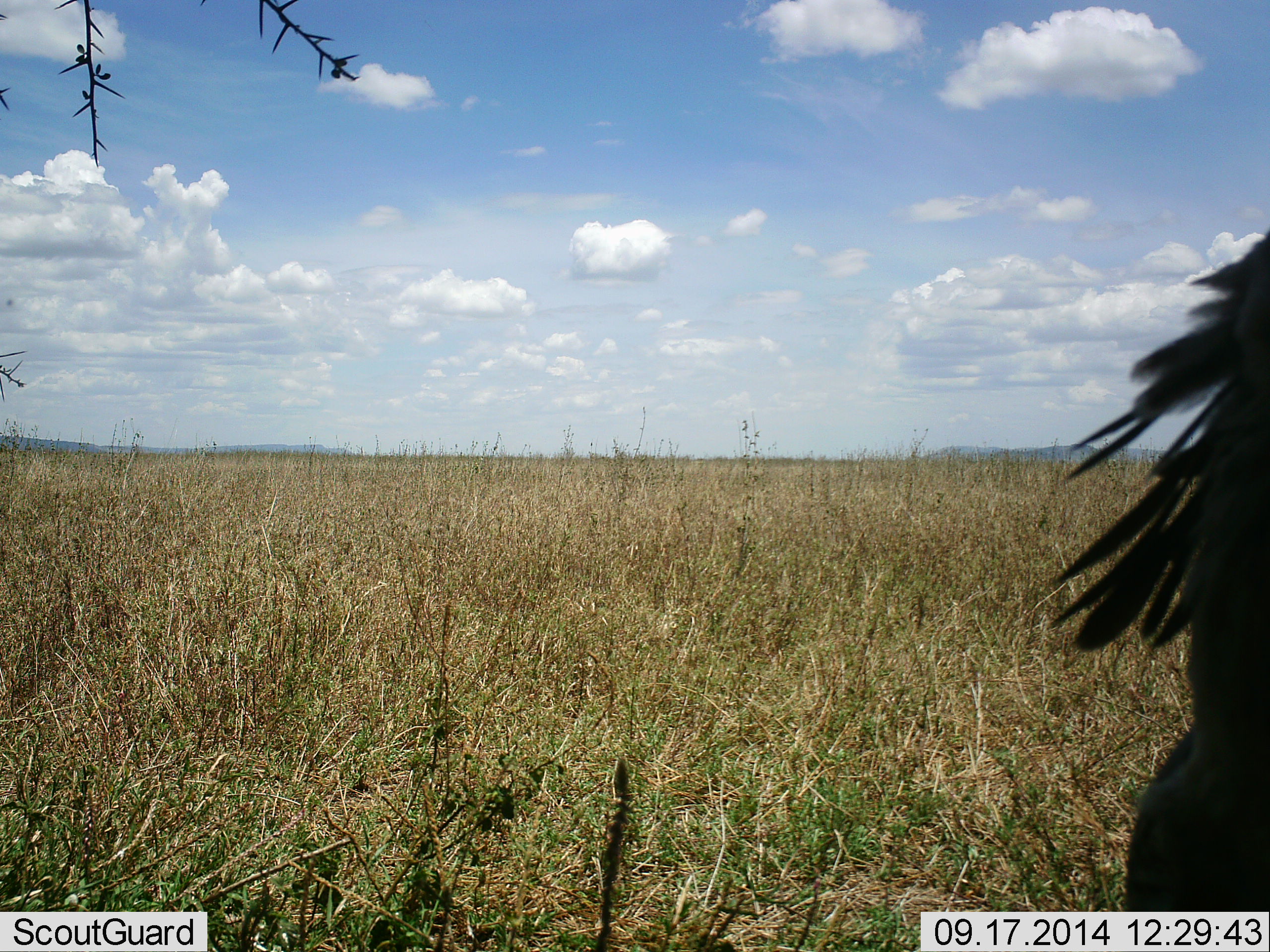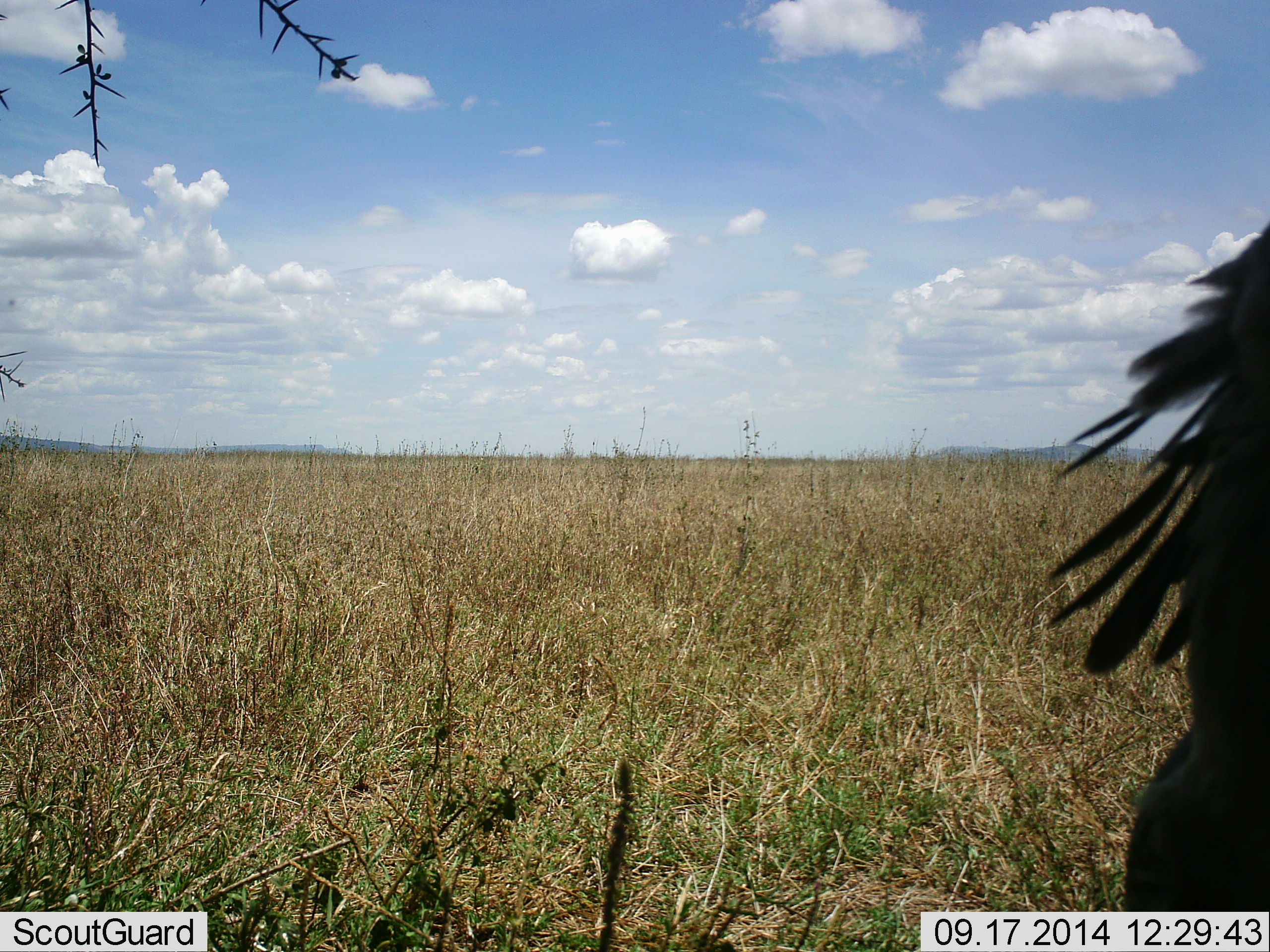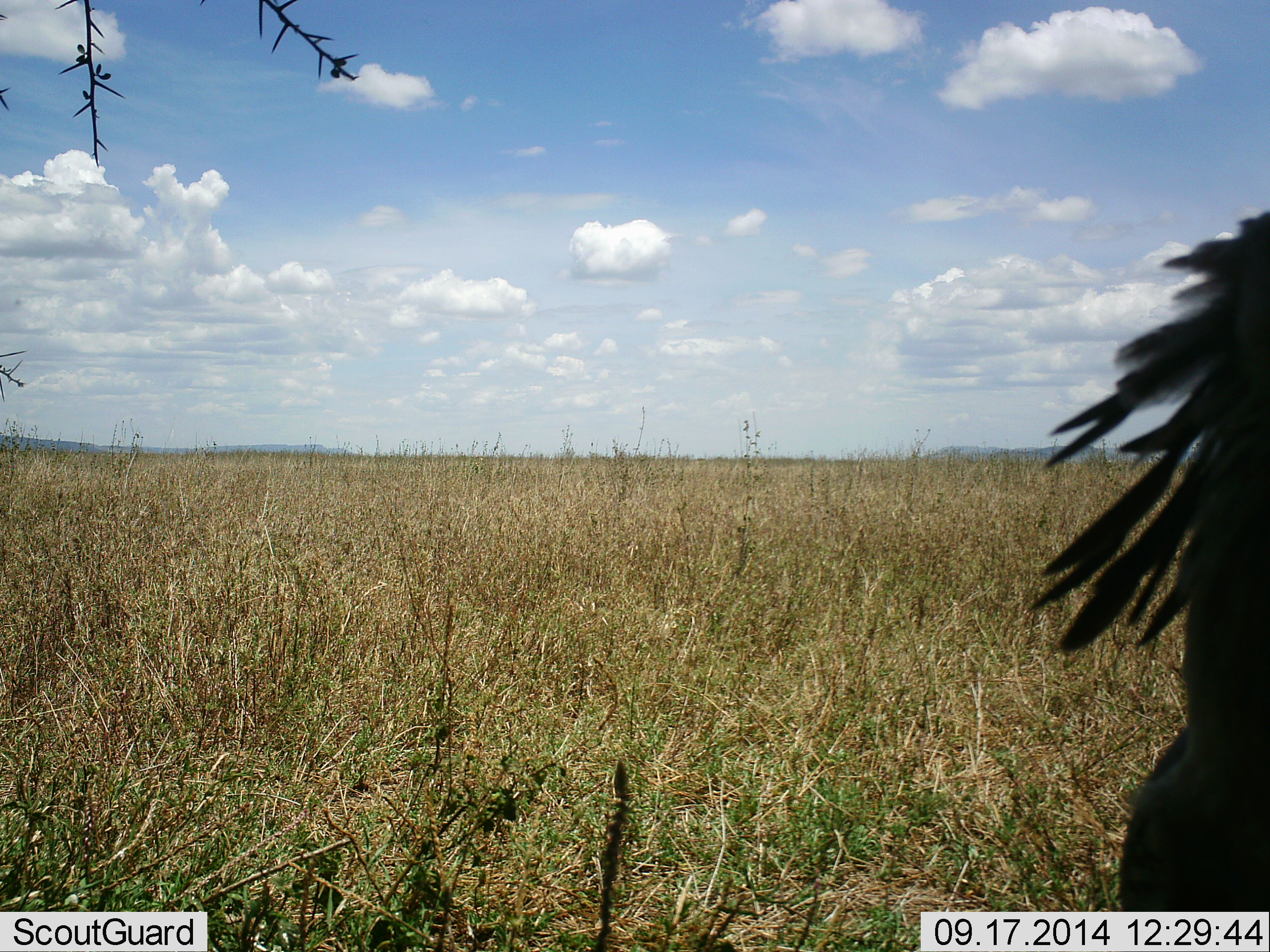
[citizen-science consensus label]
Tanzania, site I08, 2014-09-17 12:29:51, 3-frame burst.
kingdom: Animalia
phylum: Chordata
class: Aves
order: Accipitriformes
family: Sagittariidae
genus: Sagittarius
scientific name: Sagittarius serpentarius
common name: secretary bird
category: secretarybird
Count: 1.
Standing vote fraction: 100%.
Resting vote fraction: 0%.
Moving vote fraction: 0%.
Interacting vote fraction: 0%.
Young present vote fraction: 0%.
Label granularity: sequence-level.